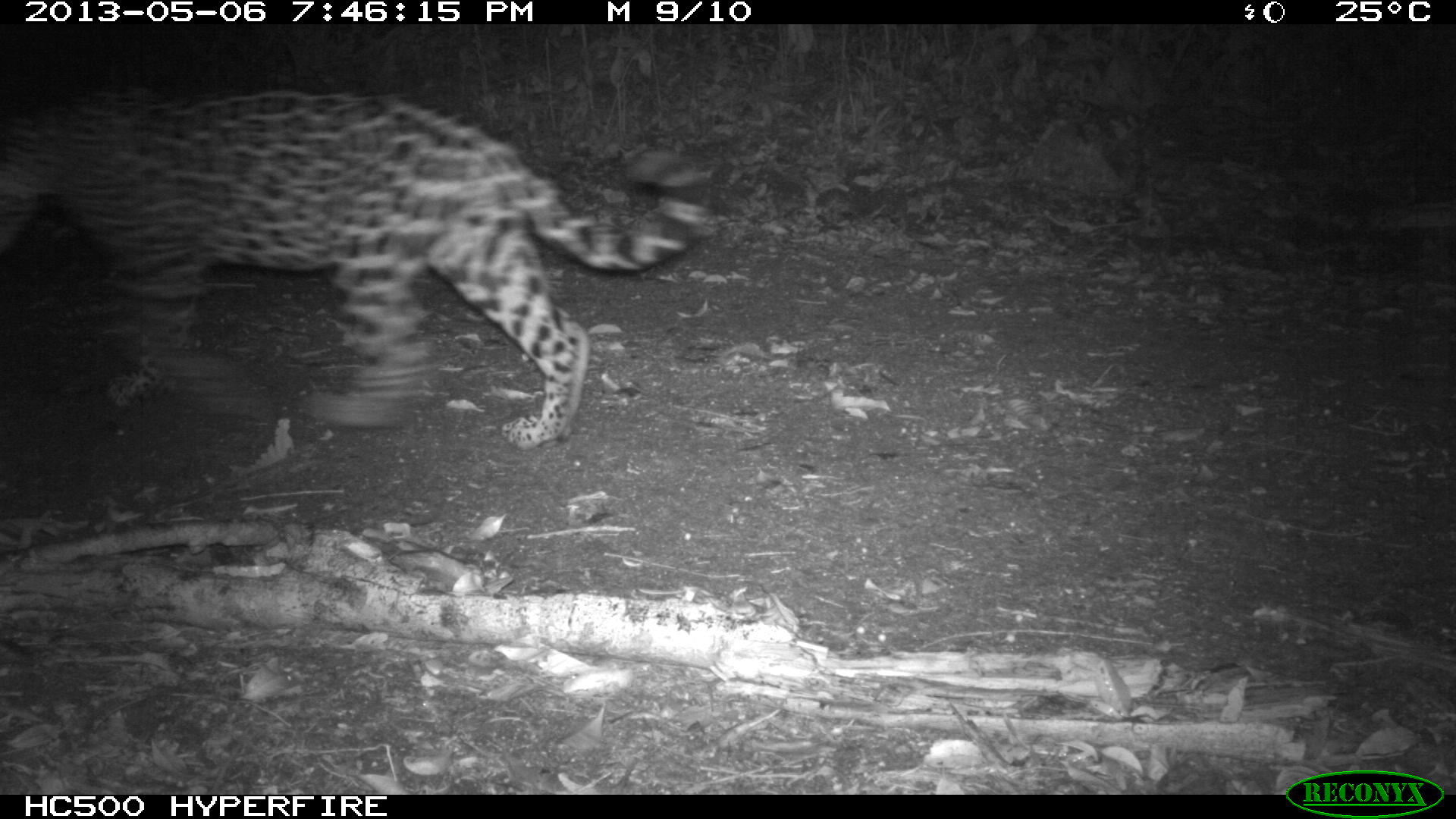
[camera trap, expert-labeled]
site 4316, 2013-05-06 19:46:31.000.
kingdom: Animalia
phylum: Chordata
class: Mammalia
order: Carnivora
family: Felidae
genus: Panthera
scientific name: Panthera onca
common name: jaguar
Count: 1.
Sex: female.